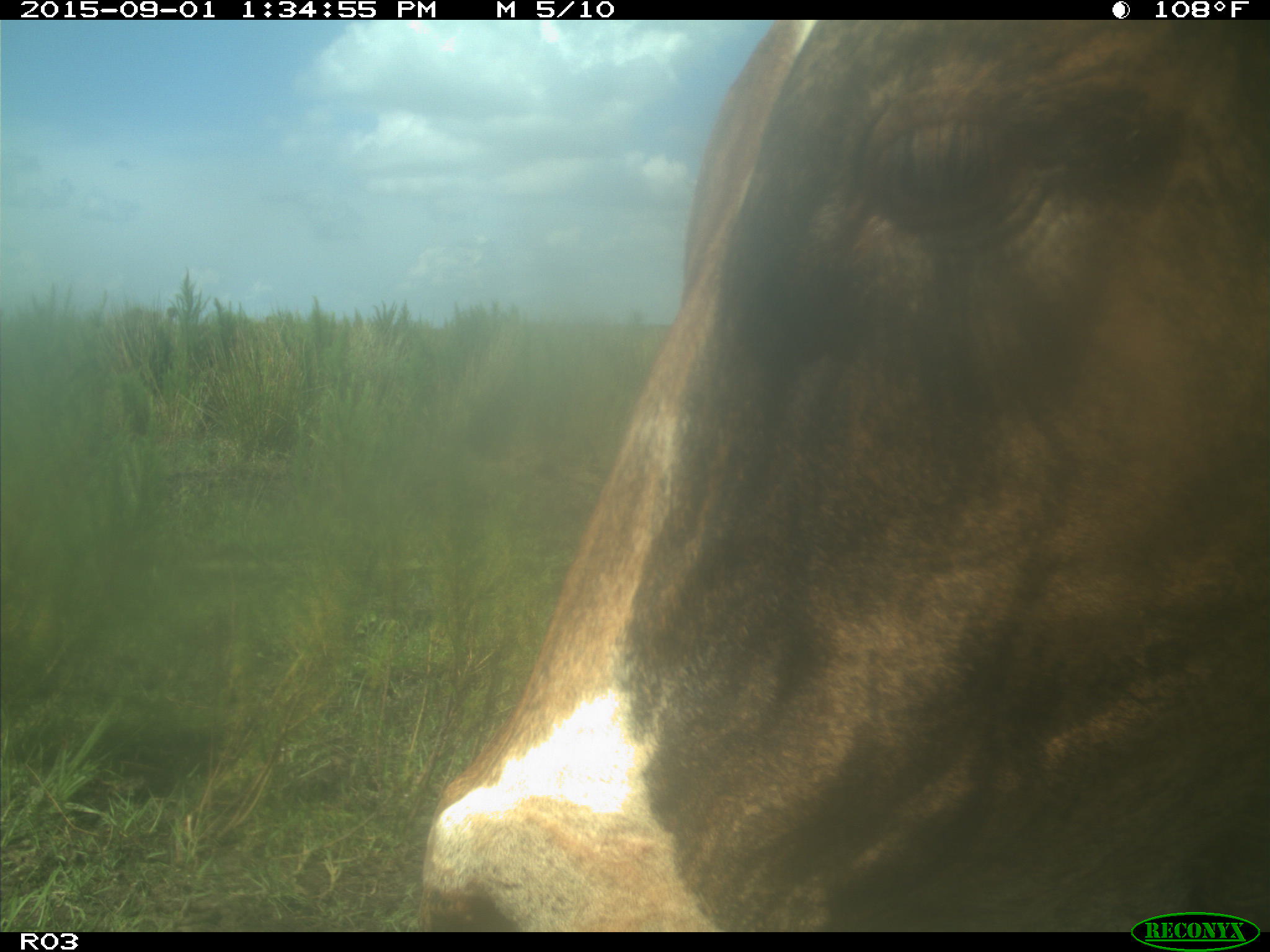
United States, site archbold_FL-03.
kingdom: Animalia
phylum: Chordata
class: Mammalia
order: Artiodactyla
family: Bovidae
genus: Bos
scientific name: Bos taurus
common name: domestic cow